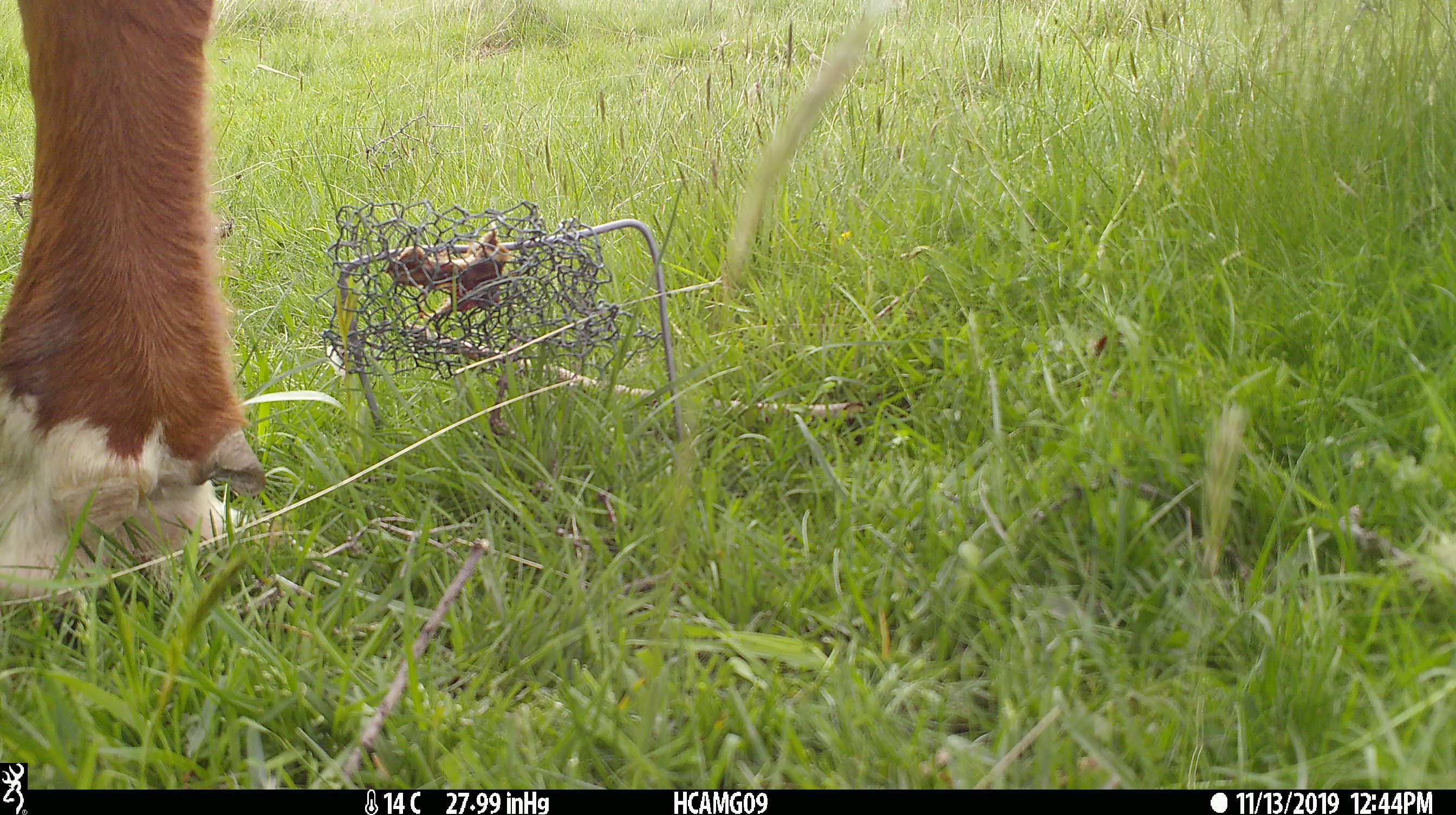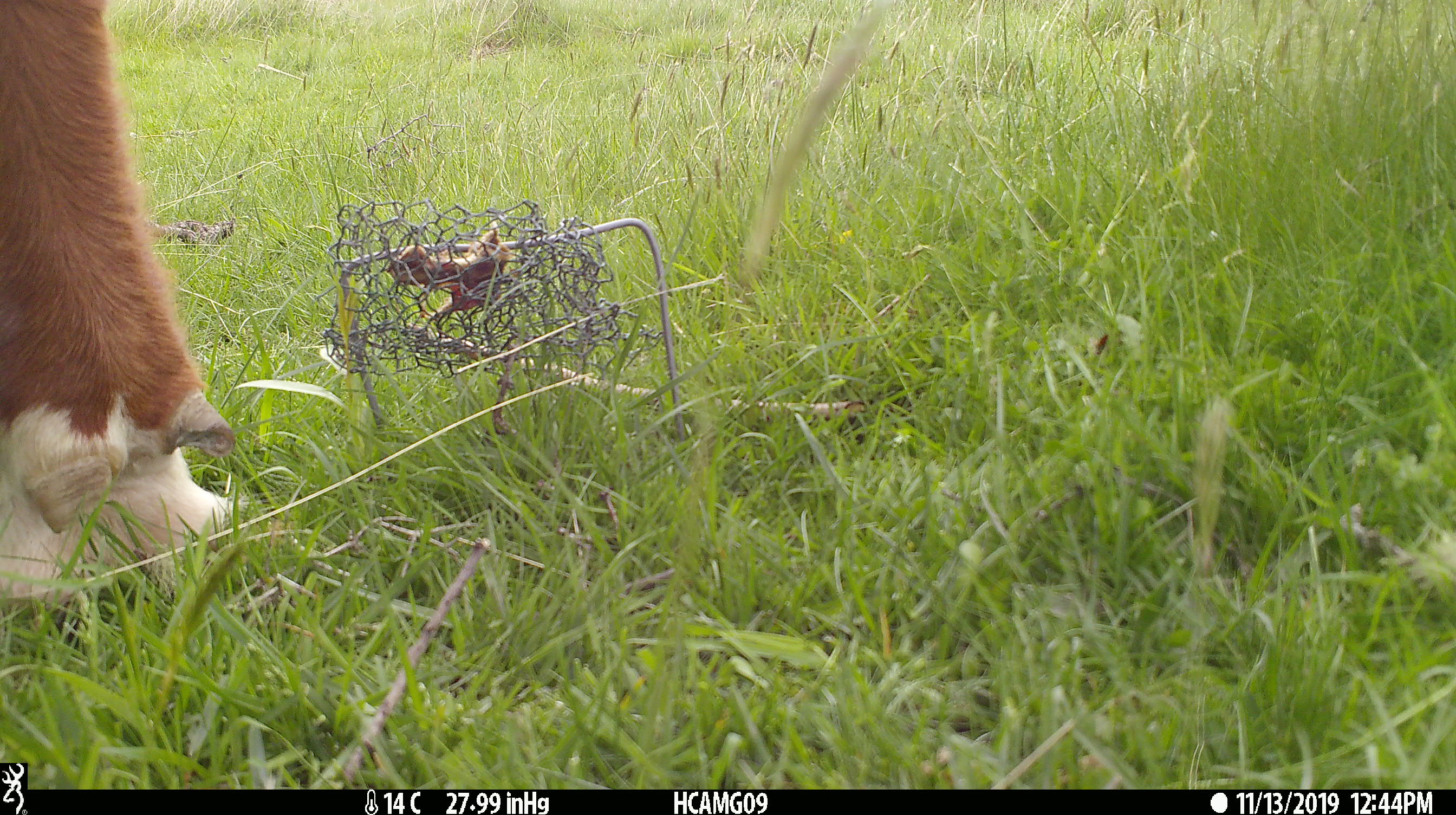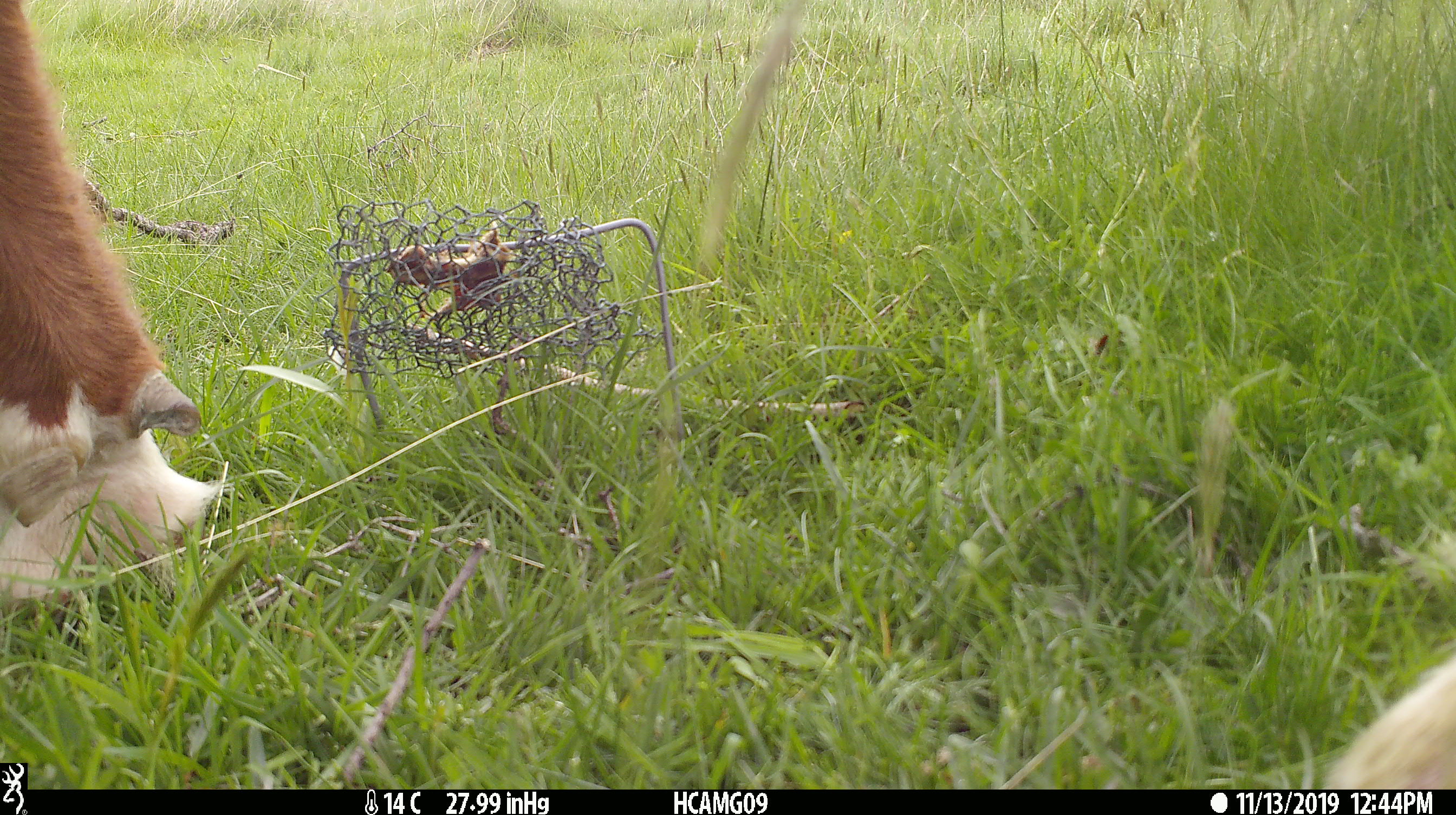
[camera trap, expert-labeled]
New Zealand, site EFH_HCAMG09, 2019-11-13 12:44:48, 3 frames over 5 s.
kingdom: Animalia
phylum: Chordata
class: Mammalia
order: Artiodactyla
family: Bovidae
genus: Bos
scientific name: Bos taurus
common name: domestic cow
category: cow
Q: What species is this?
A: Cow (domestic cow) (Bos taurus).